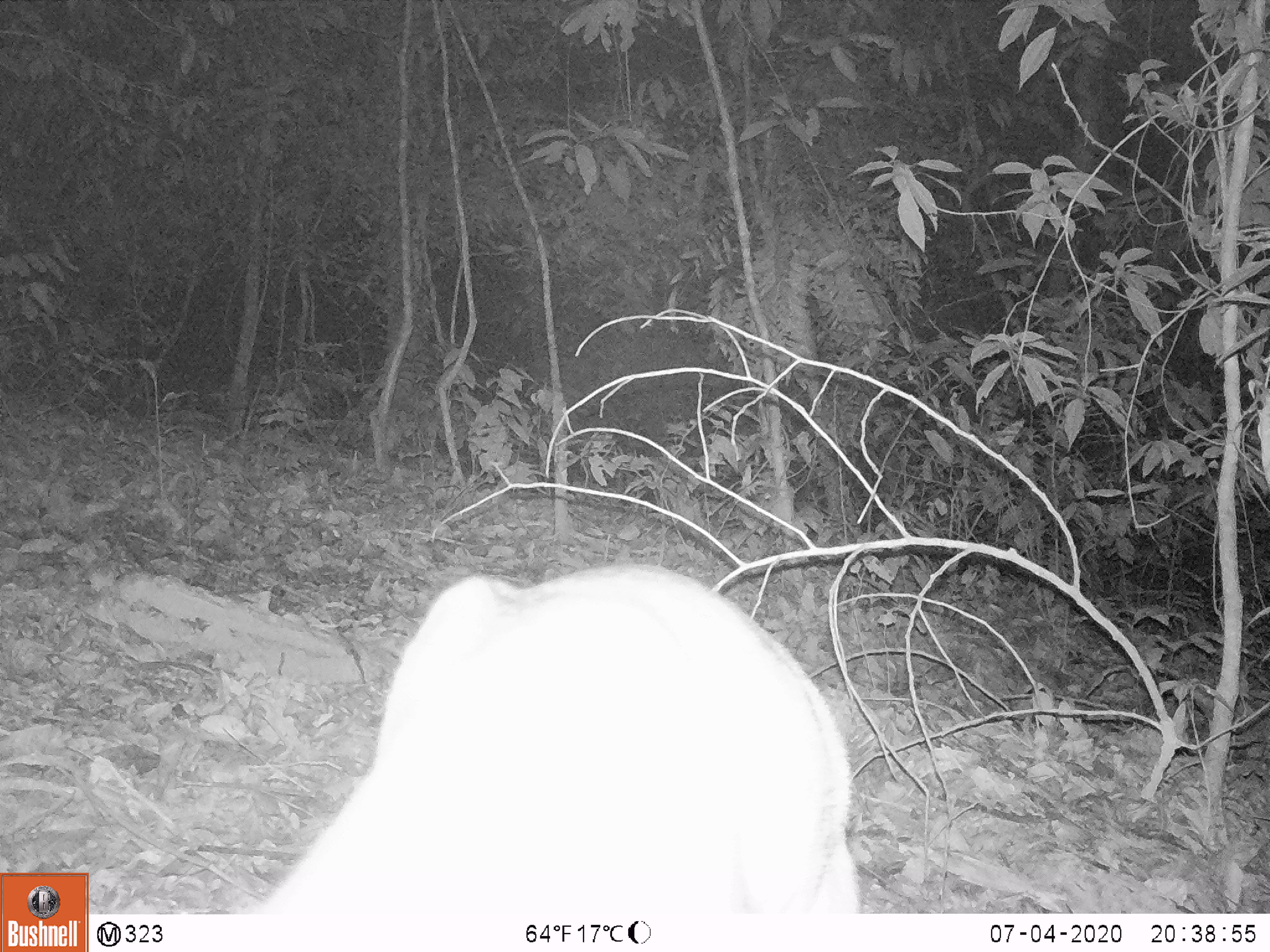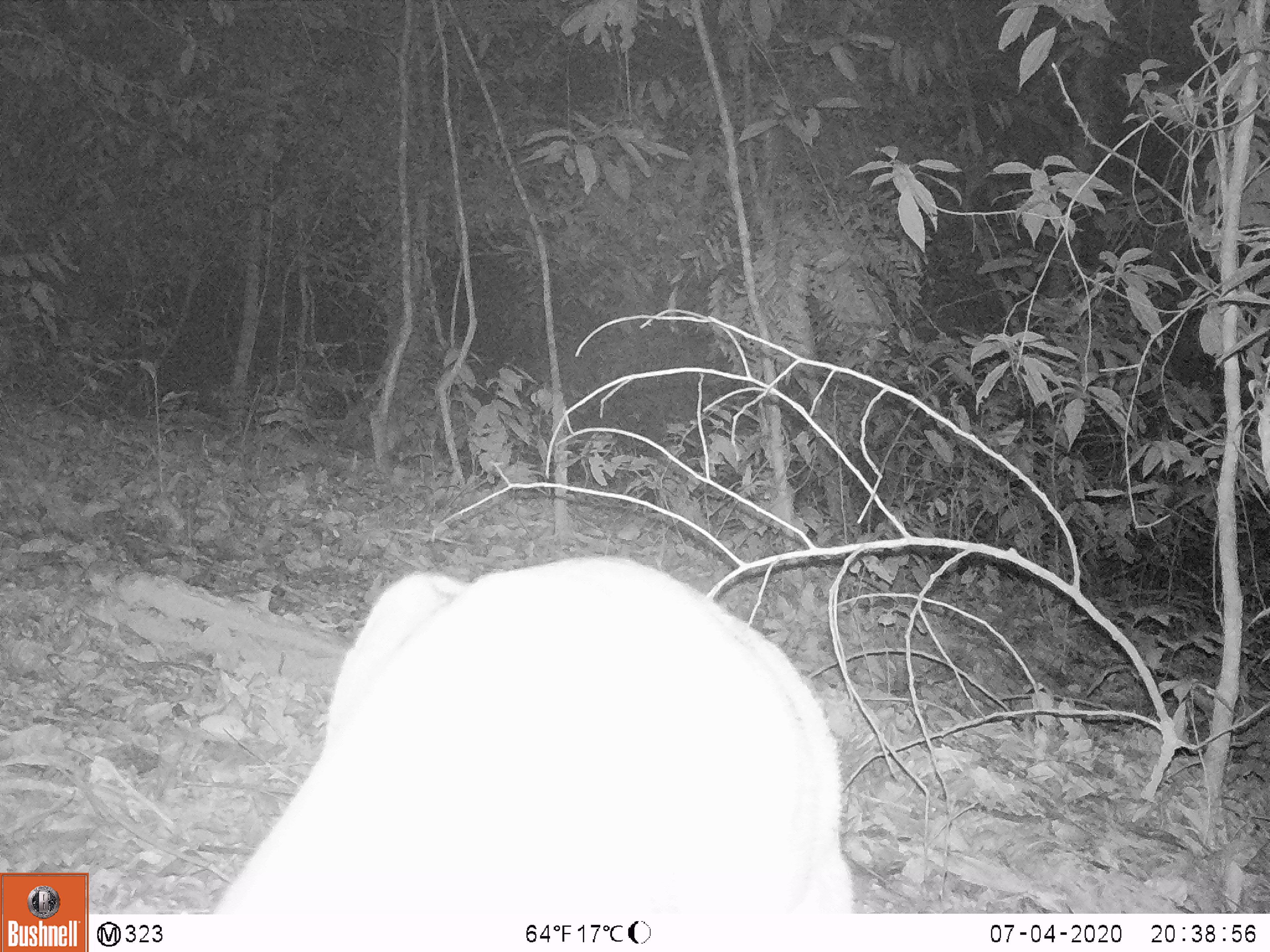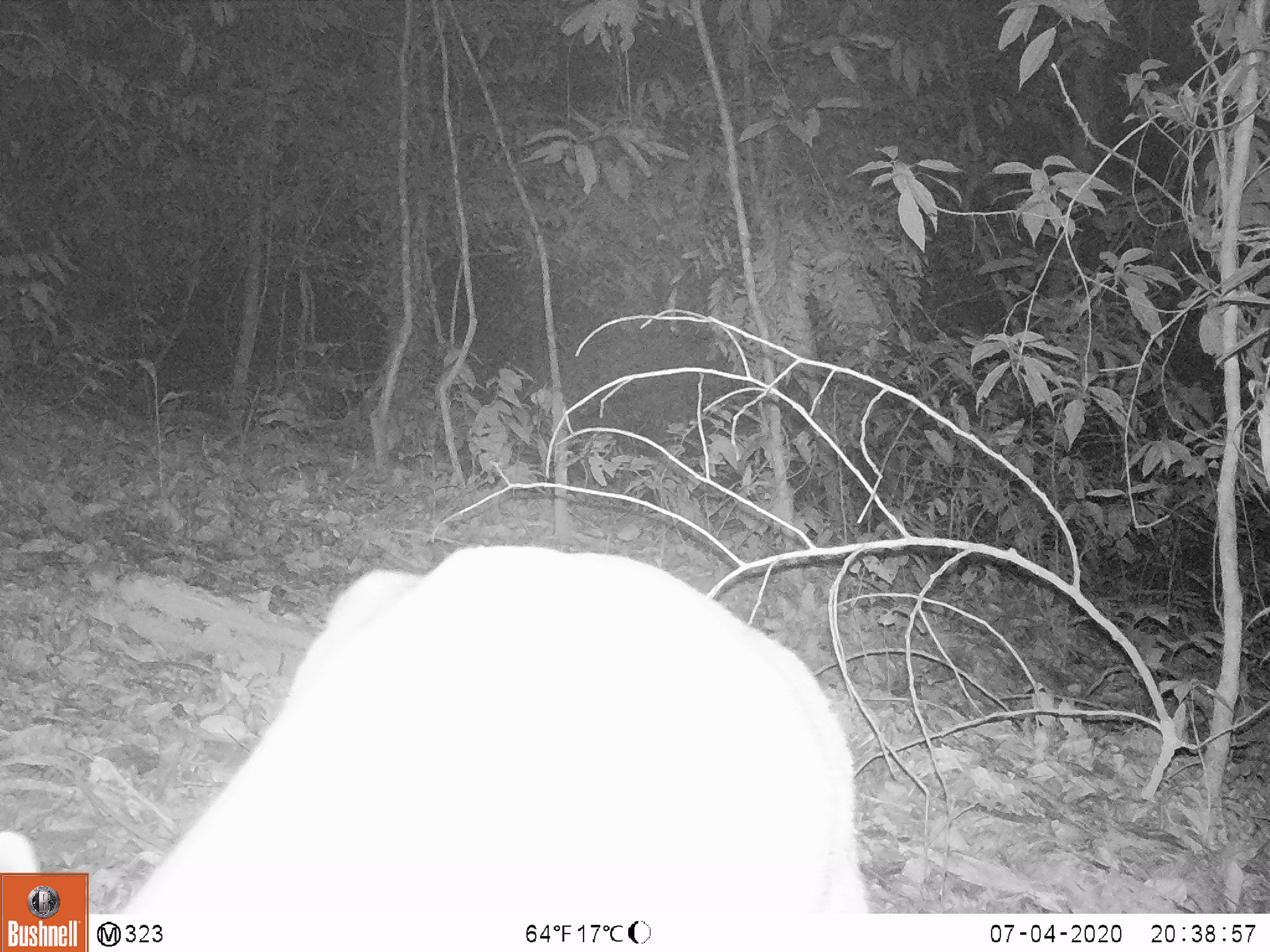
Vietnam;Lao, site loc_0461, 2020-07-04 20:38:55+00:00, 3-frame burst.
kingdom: Animalia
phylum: Chordata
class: Mammalia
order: Artiodactyla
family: Cervidae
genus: Muntiacus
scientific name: Muntiacus rooseveltorum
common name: roosevelt's muntjac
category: roosevelts muntjac group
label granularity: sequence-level